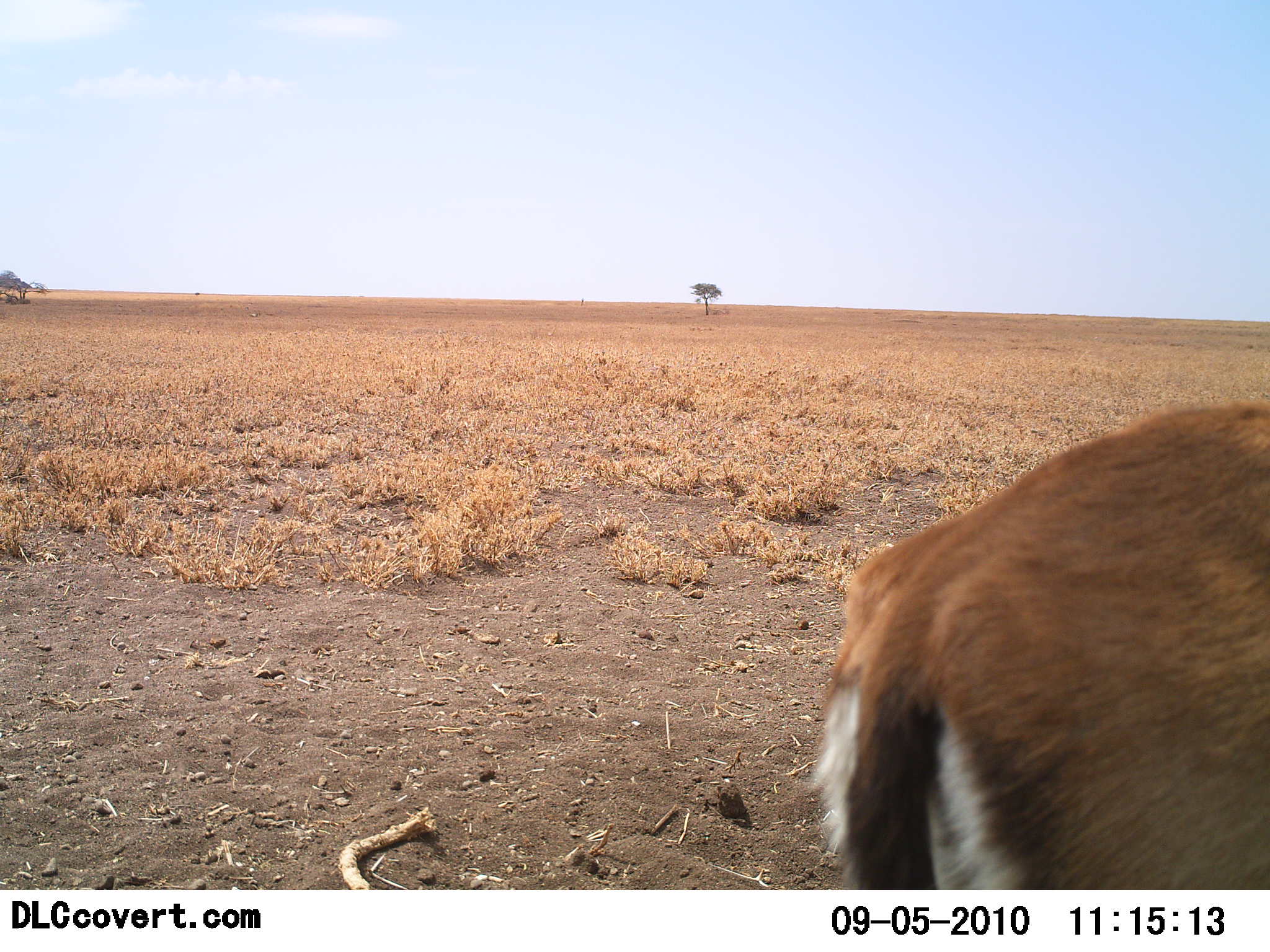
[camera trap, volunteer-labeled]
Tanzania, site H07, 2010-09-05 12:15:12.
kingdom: Animalia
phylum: Chordata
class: Mammalia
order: Artiodactyla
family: Bovidae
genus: Eudorcas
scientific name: Eudorcas thomsonii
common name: thomson's gazelle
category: gazellethomsons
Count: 1.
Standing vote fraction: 93%.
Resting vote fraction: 0%.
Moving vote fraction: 7%.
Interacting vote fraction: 0%.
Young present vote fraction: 0%.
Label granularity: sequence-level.